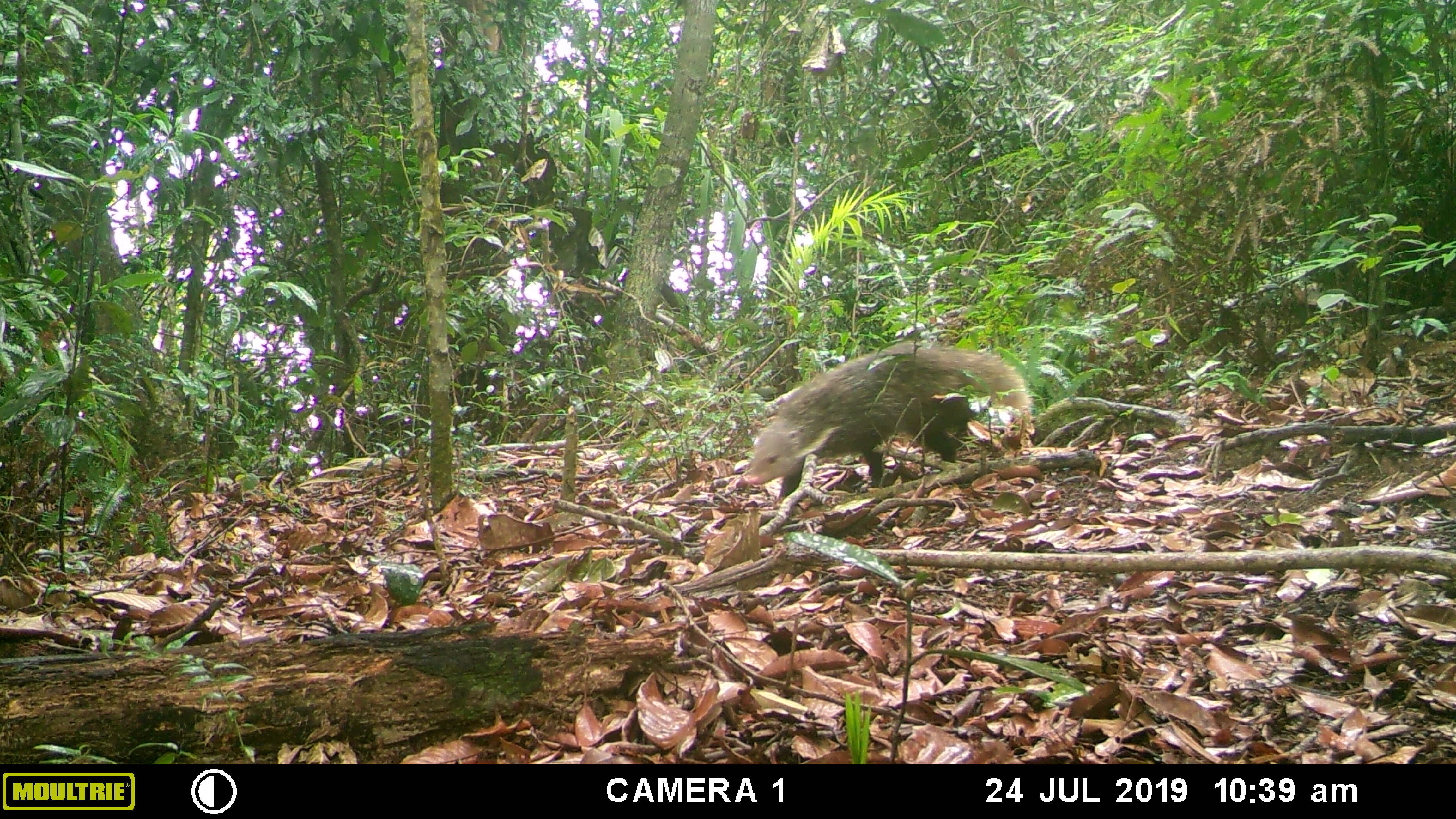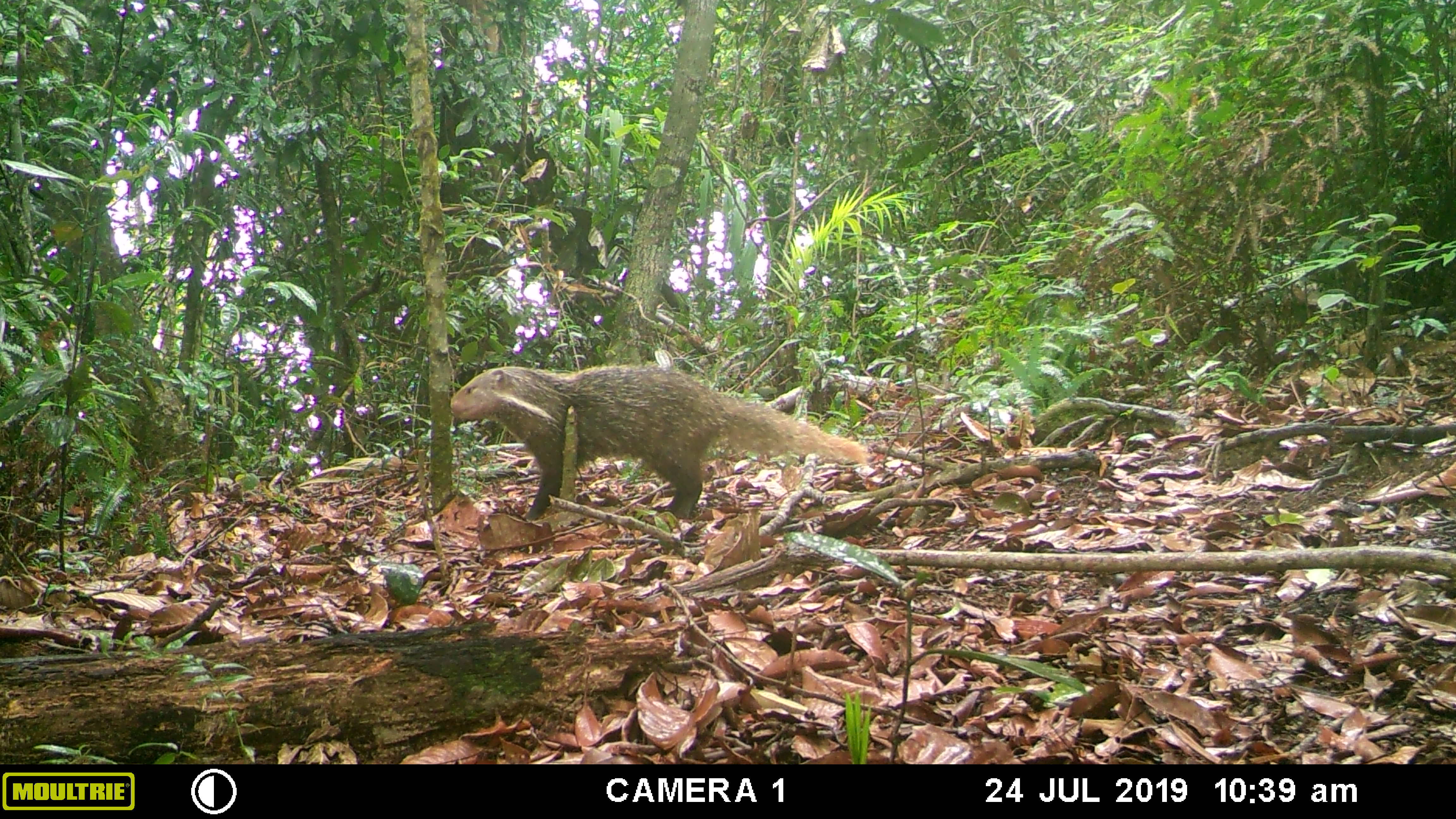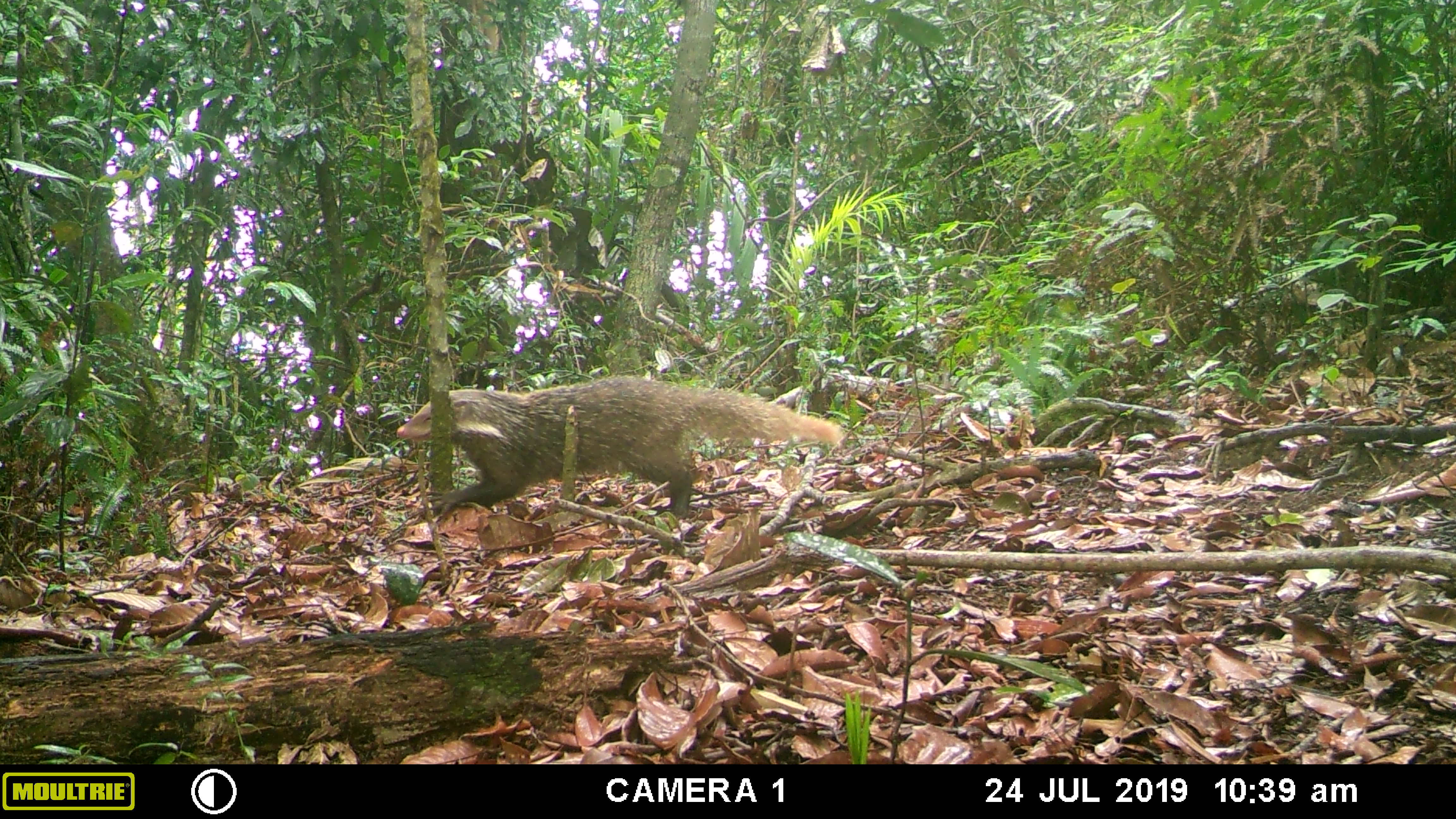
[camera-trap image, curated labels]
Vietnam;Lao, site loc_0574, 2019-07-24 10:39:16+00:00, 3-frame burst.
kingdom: Animalia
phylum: Chordata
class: Mammalia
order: Carnivora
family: Herpestidae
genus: Urva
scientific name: Urva urva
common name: crab-eating mongoose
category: crab eating mongoose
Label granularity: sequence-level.